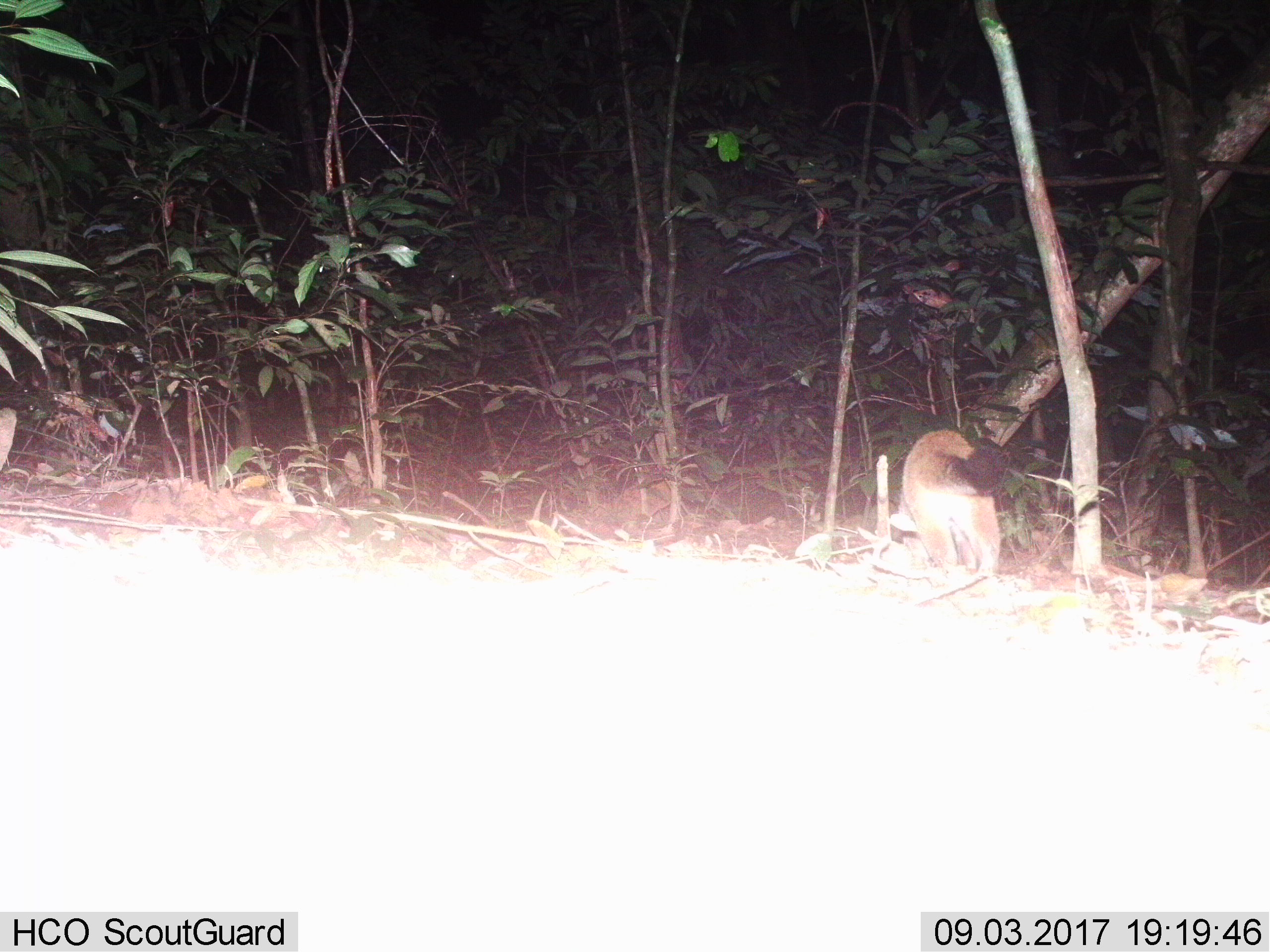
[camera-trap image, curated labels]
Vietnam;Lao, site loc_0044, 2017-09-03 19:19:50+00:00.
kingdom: Animalia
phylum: Chordata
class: Mammalia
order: Carnivora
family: Viverridae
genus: Paguma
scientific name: Paguma larvata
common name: masked palm civet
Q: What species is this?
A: Masked palm civet (Paguma larvata).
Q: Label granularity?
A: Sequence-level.